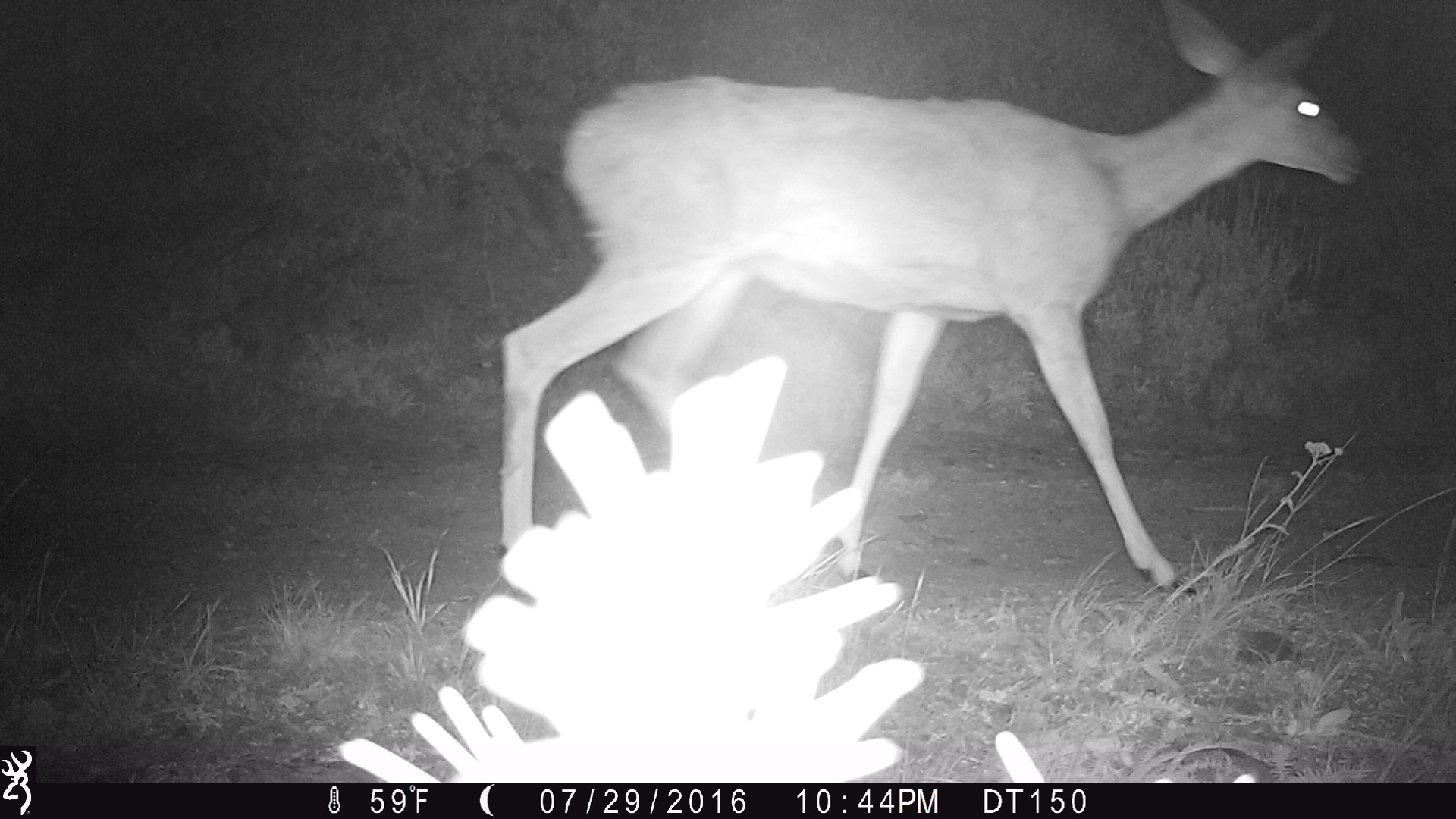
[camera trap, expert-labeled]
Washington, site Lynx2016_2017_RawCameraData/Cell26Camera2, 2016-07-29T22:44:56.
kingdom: Animalia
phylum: Chordata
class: Mammalia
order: Artiodactyla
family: Cervidae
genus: Odocoileus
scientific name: Odocoileus hemionus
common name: mule deer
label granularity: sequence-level